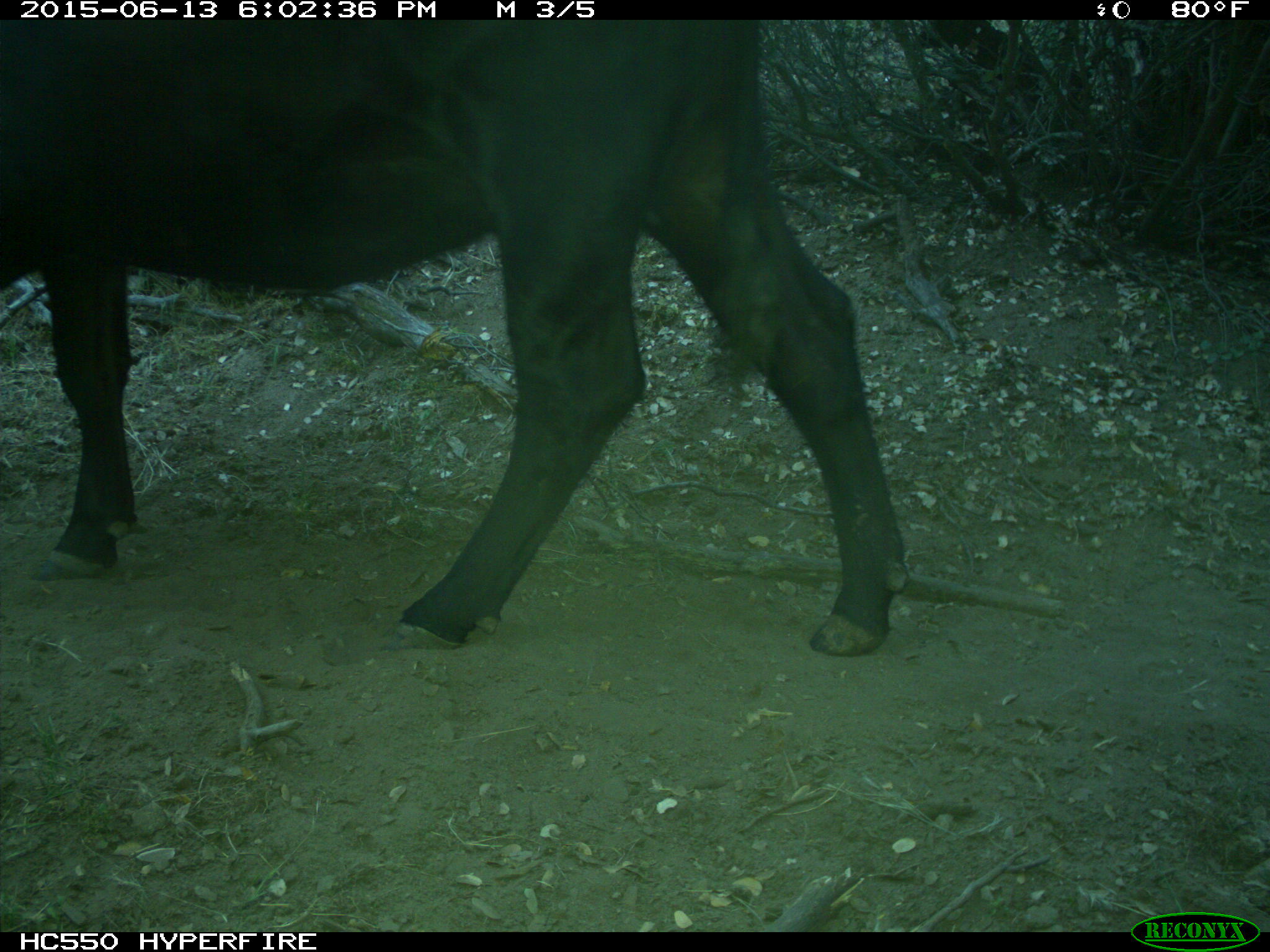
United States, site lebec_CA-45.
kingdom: Animalia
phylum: Chordata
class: Mammalia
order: Artiodactyla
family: Bovidae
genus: Bos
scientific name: Bos taurus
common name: domestic cow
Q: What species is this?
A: Bos taurus (domestic cow).